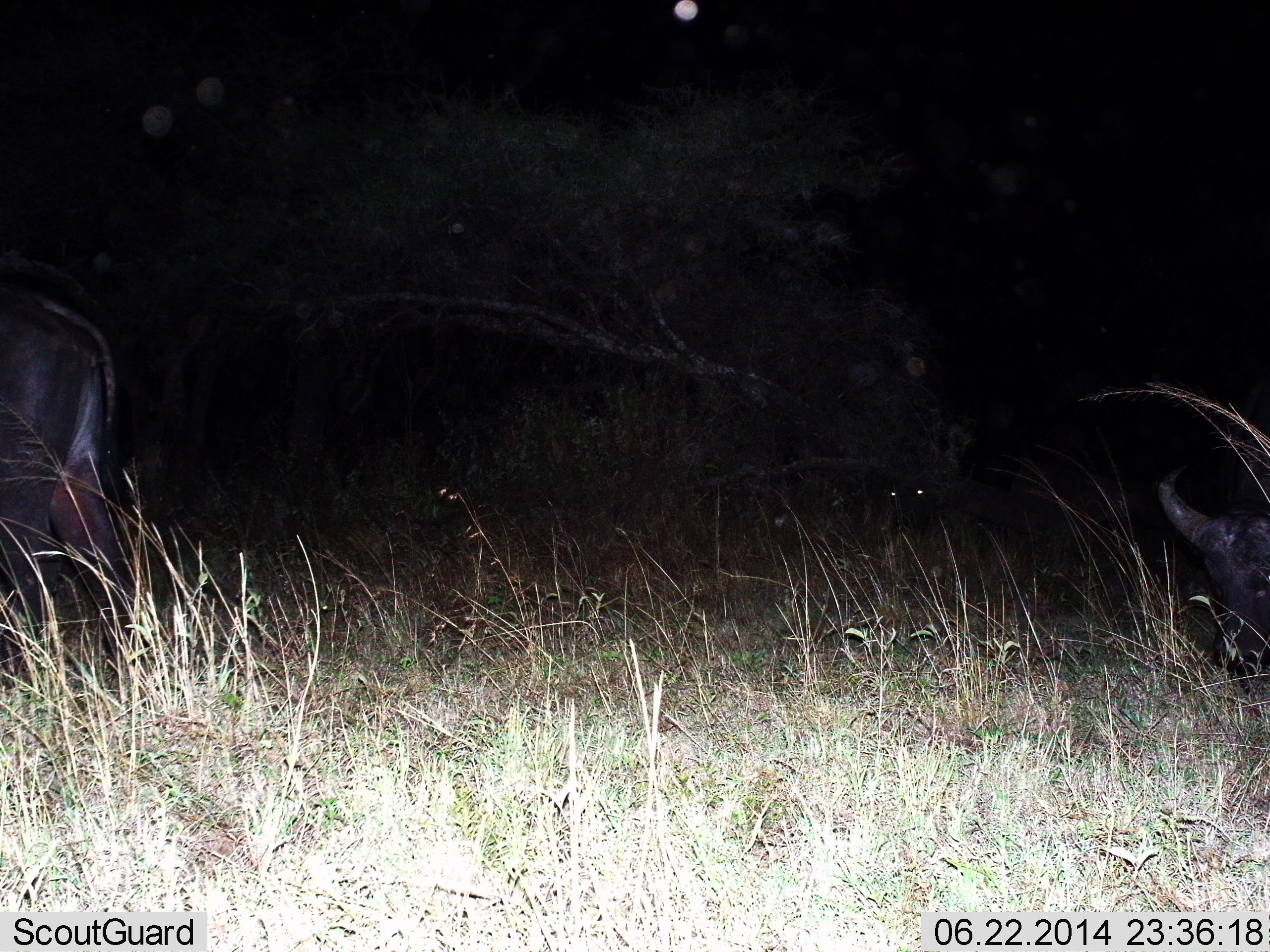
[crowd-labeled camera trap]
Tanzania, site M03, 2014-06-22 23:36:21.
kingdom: Animalia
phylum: Chordata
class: Mammalia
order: Artiodactyla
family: Bovidae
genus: Syncerus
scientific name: Syncerus caffer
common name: cape buffalo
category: buffalo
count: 3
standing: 30%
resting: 0%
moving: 50%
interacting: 0%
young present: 0%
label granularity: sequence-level